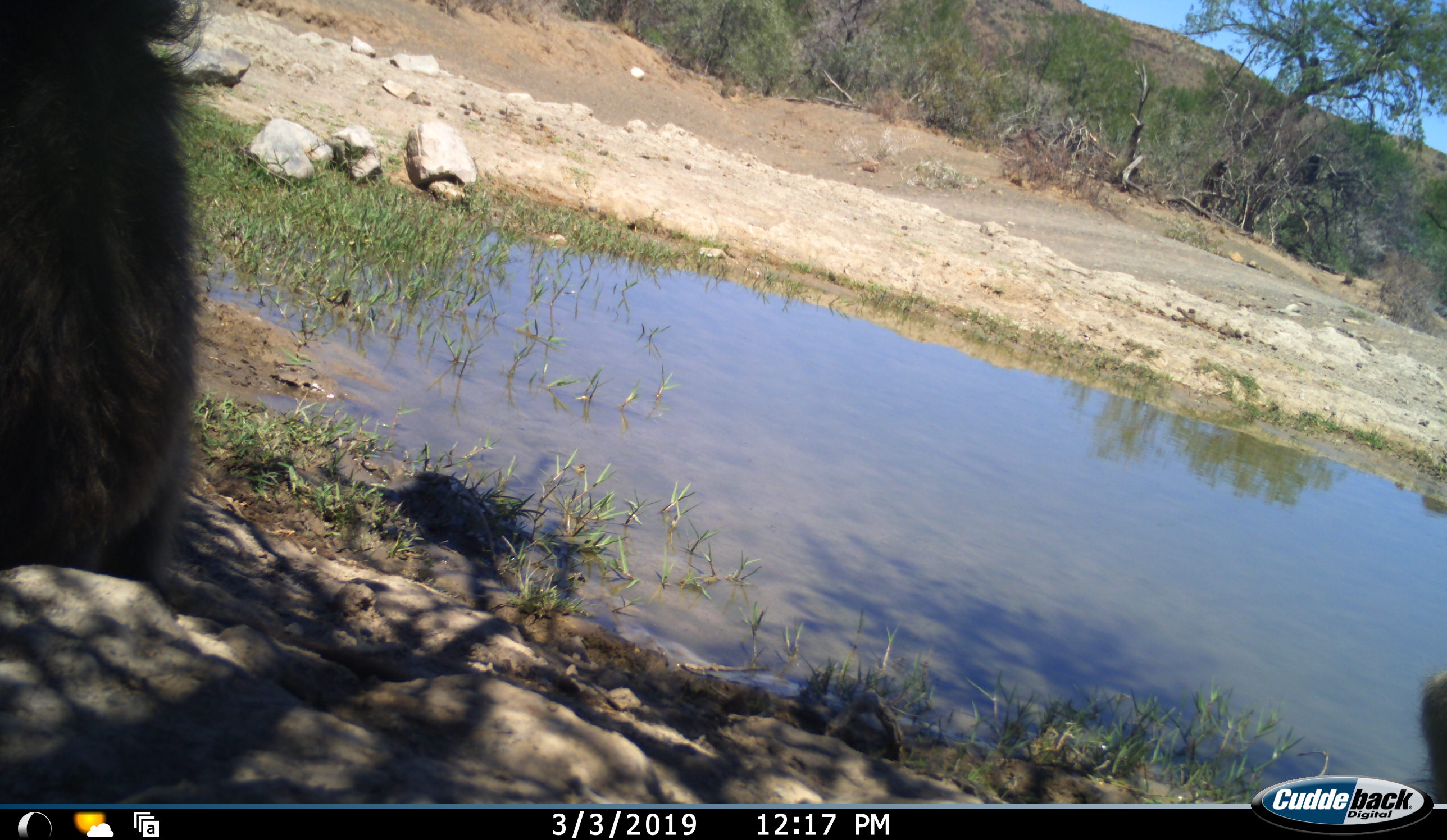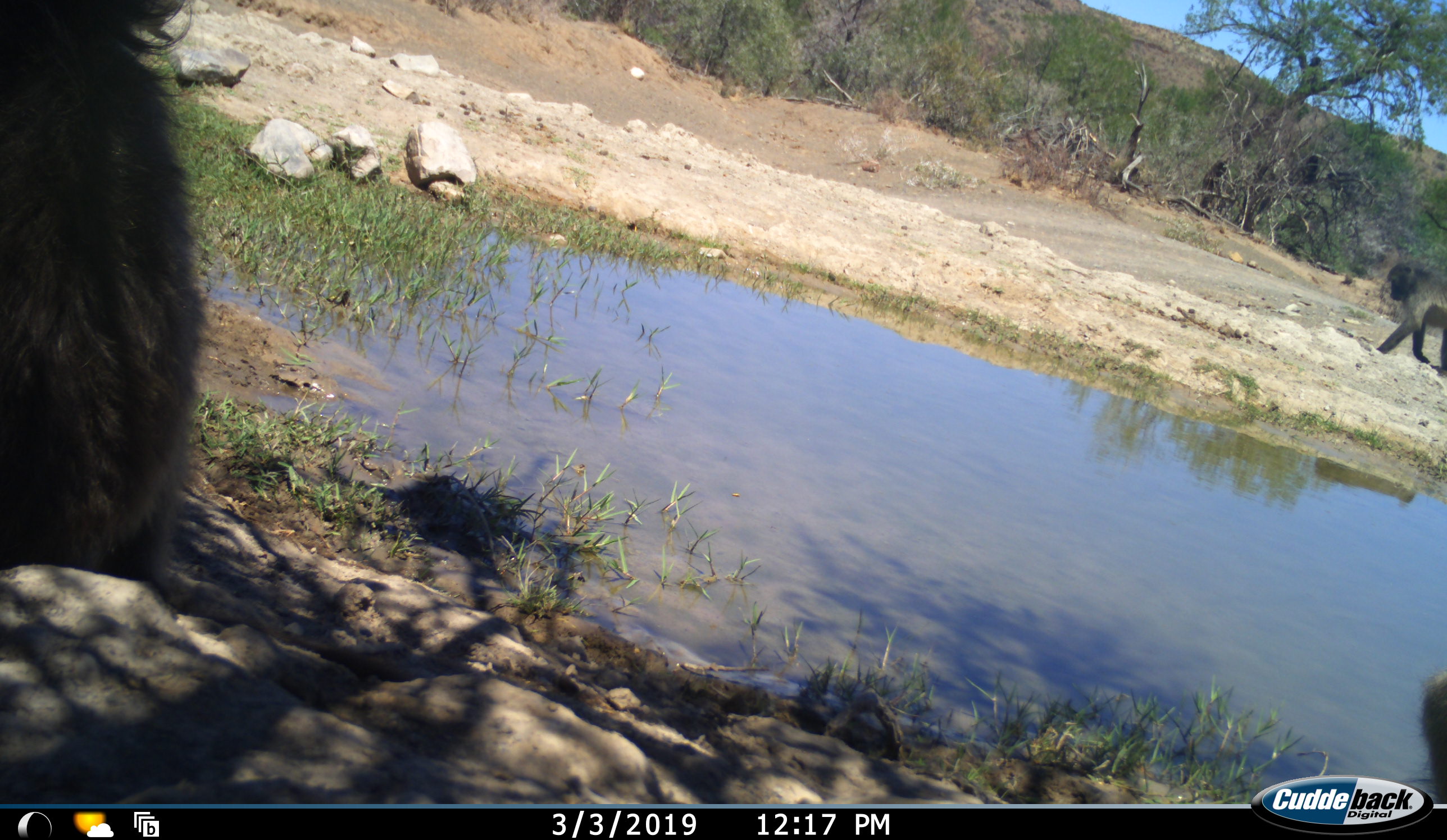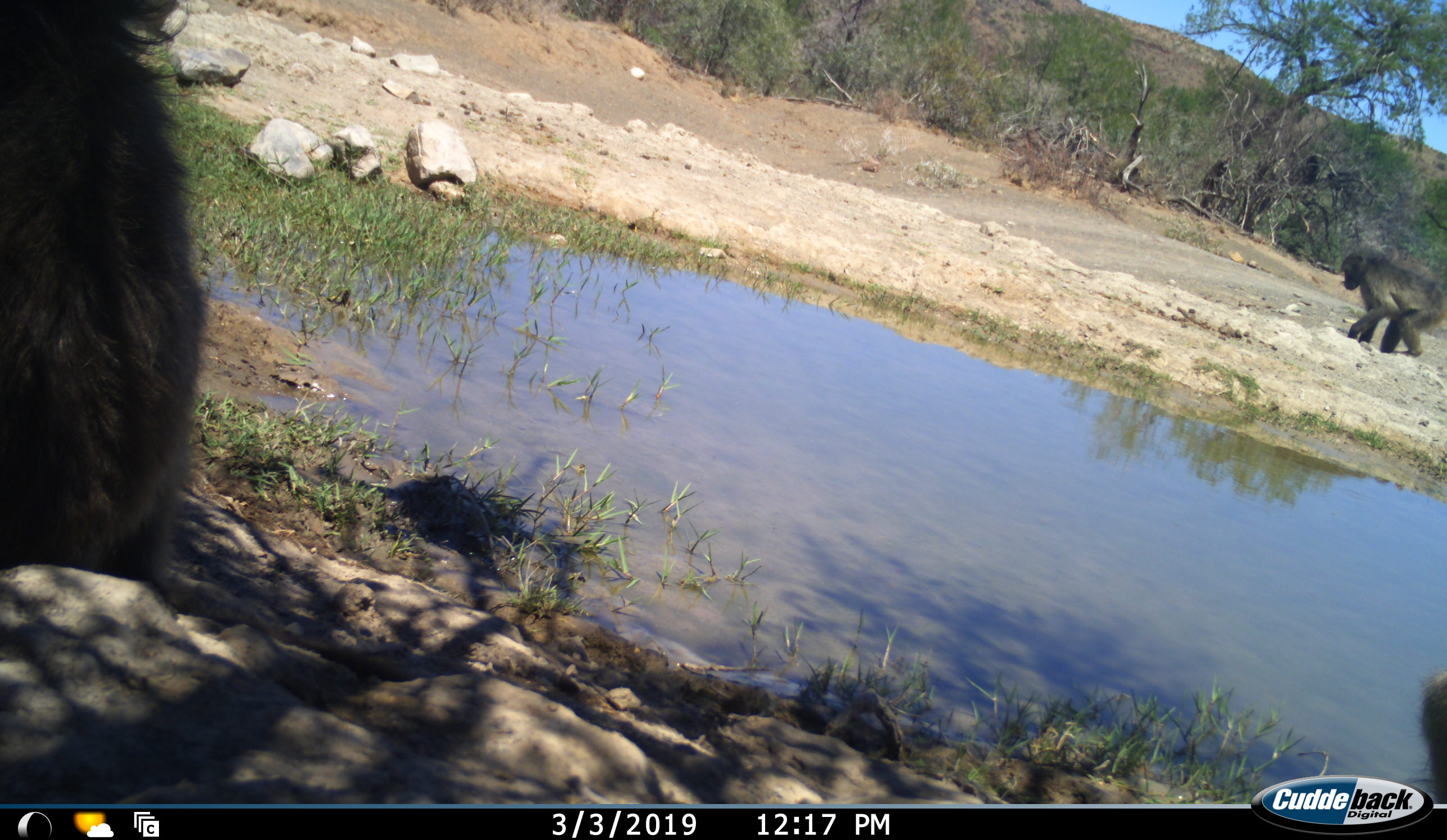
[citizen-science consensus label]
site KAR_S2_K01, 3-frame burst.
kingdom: Animalia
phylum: Chordata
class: Mammalia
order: Primates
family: Cercopithecidae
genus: Papio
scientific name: Papio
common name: baboon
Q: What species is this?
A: Baboon (Papio).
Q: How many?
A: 2.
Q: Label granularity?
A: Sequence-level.